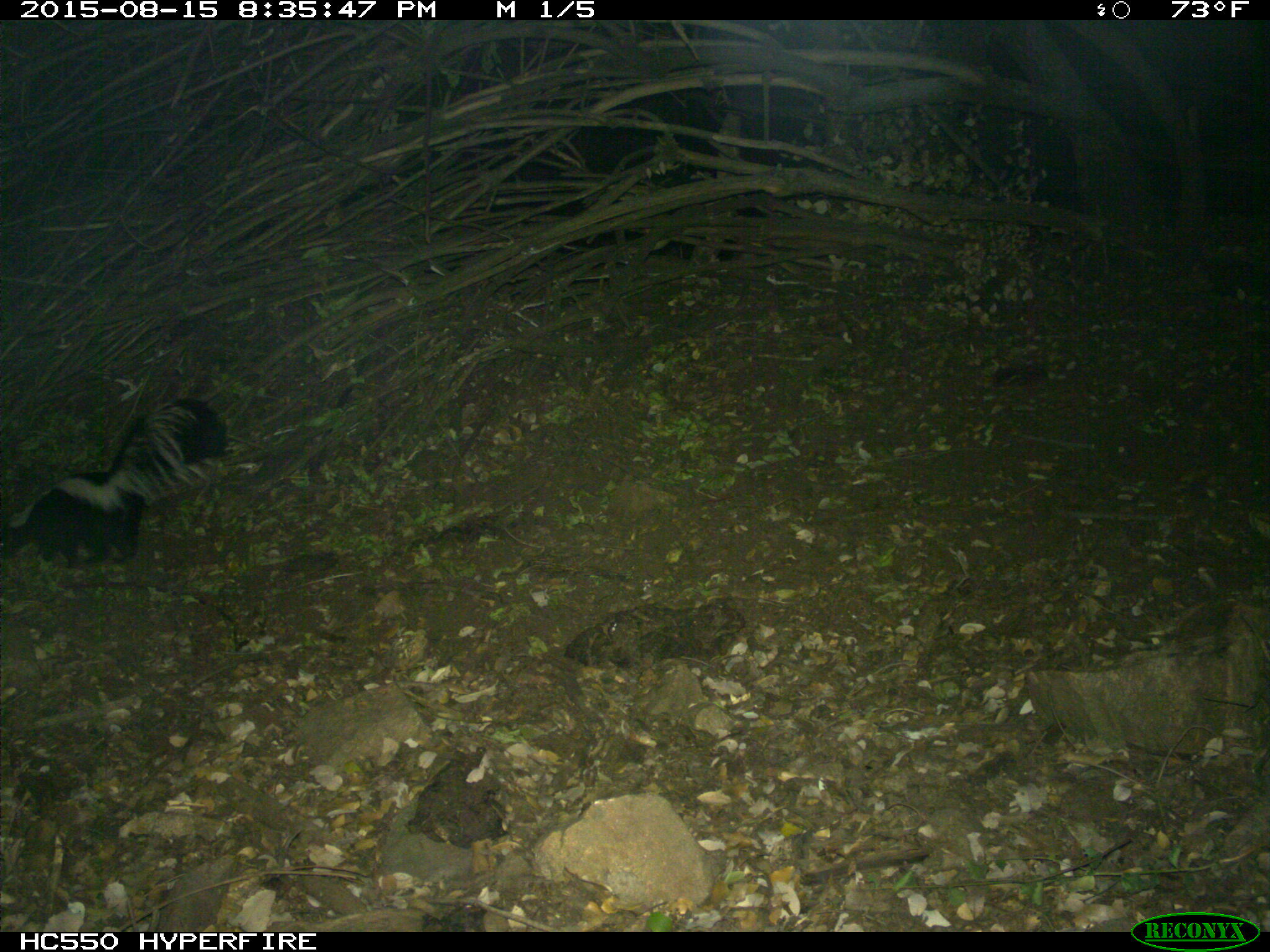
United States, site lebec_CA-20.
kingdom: Animalia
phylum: Chordata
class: Mammalia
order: Carnivora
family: Mephitidae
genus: Mephitis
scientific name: Mephitis mephitis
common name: striped skunk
Mephitis mephitis (striped skunk).